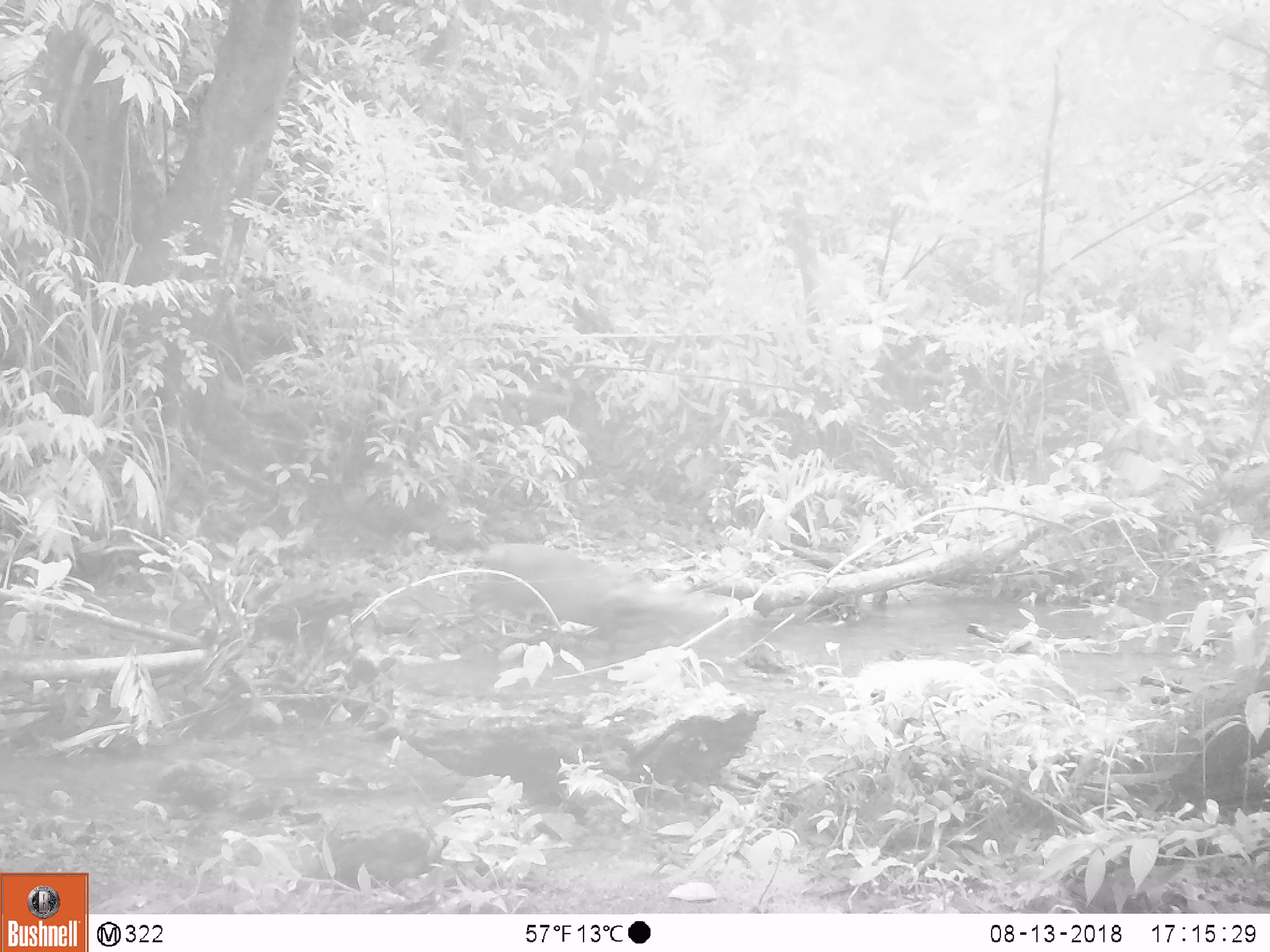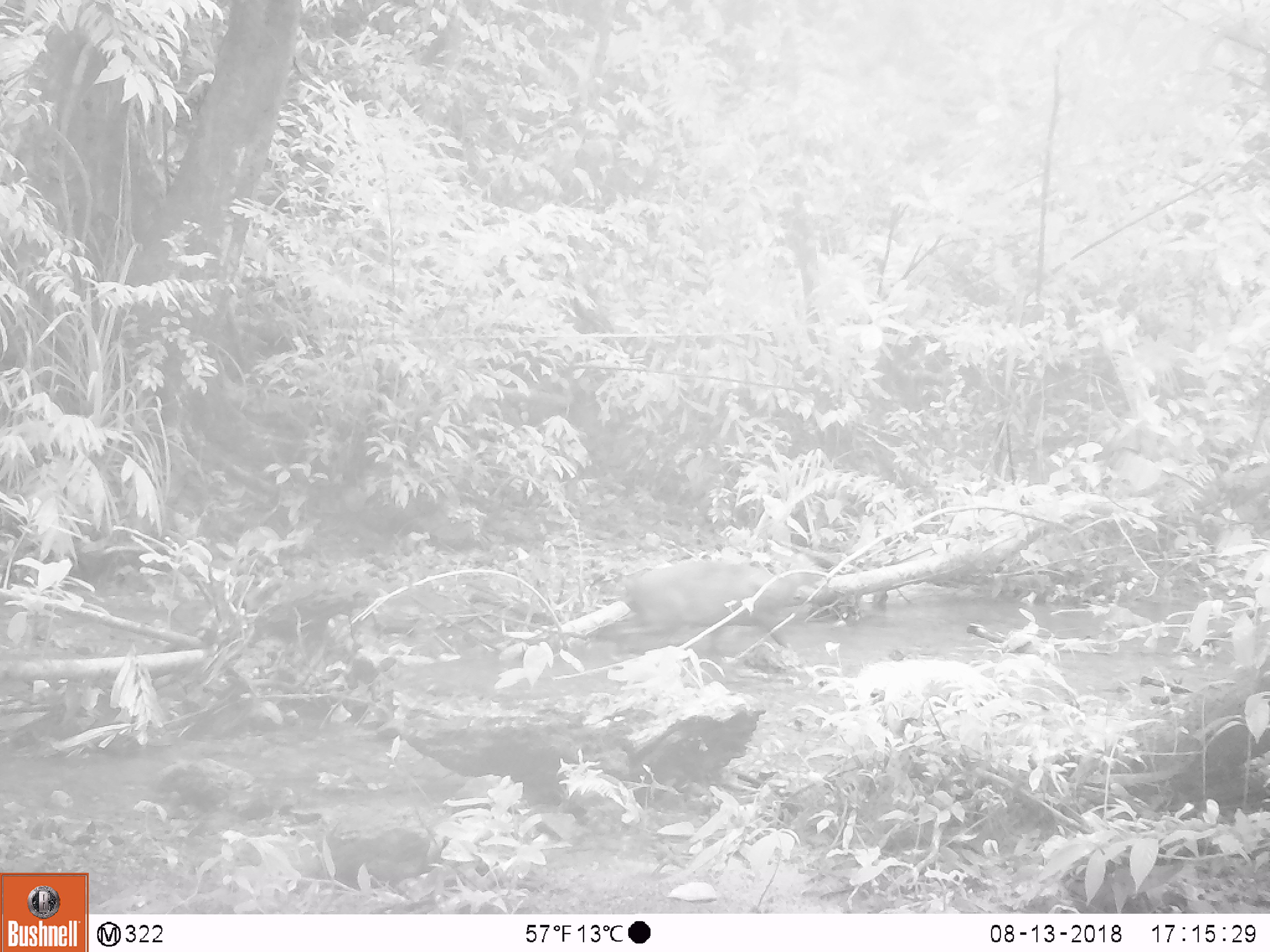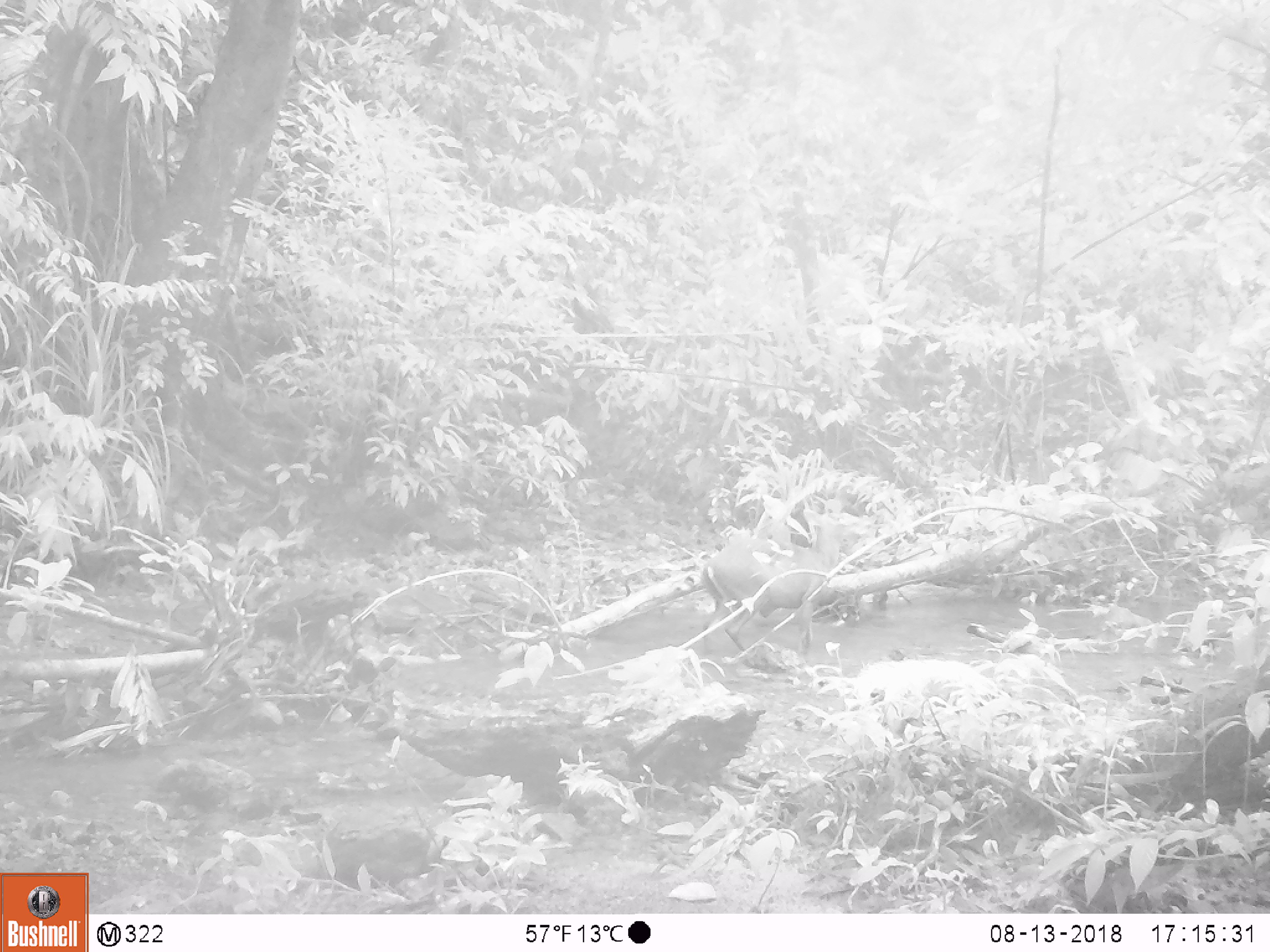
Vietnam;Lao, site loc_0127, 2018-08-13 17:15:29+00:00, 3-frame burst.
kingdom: Animalia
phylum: Chordata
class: Mammalia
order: Artiodactyla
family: Cervidae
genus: Muntiacus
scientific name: Muntiacus rooseveltorum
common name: roosevelt's muntjac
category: roosevelts muntjac group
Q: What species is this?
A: Roosevelts muntjac group (roosevelt's muntjac) (Muntiacus rooseveltorum).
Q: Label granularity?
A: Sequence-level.